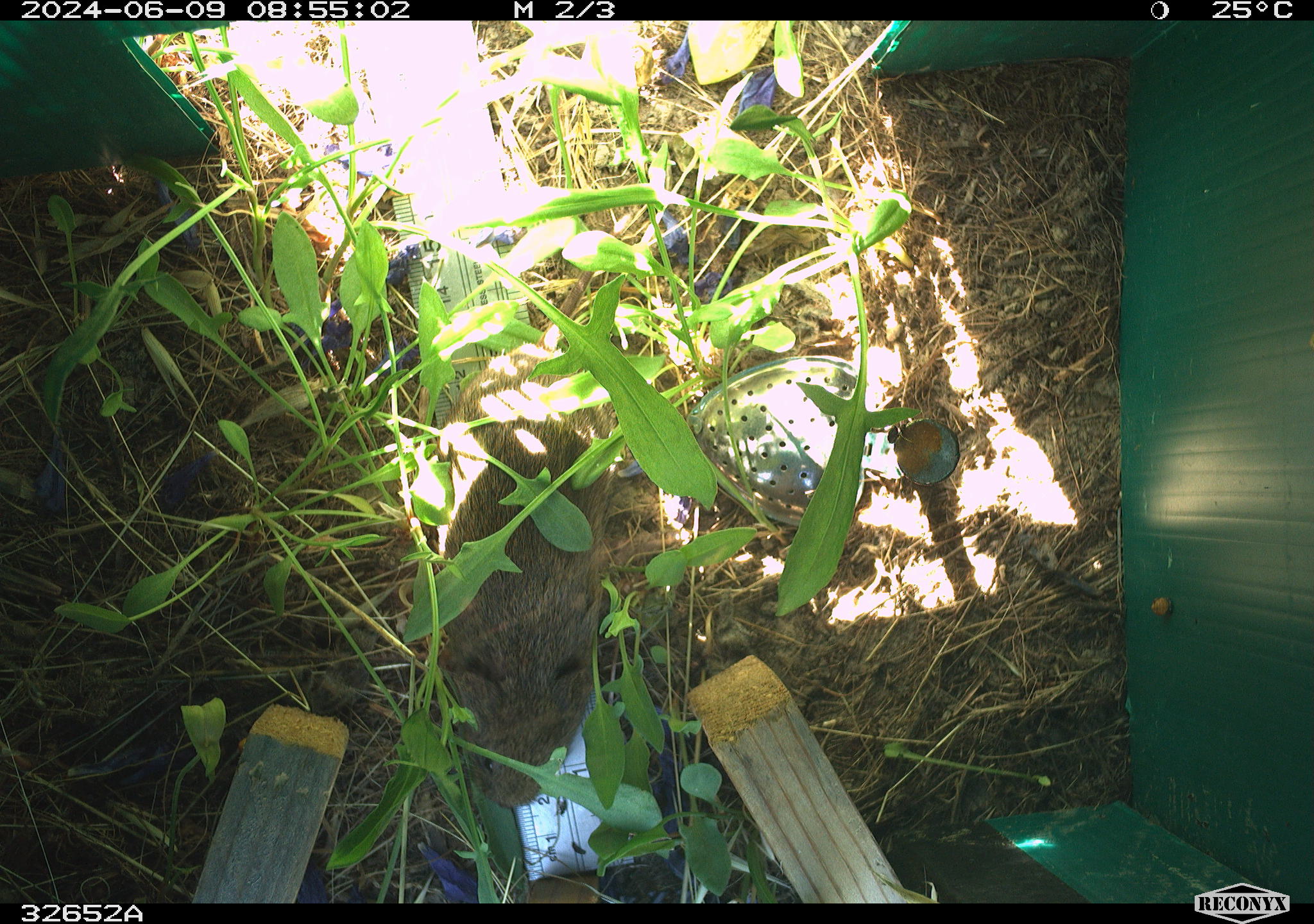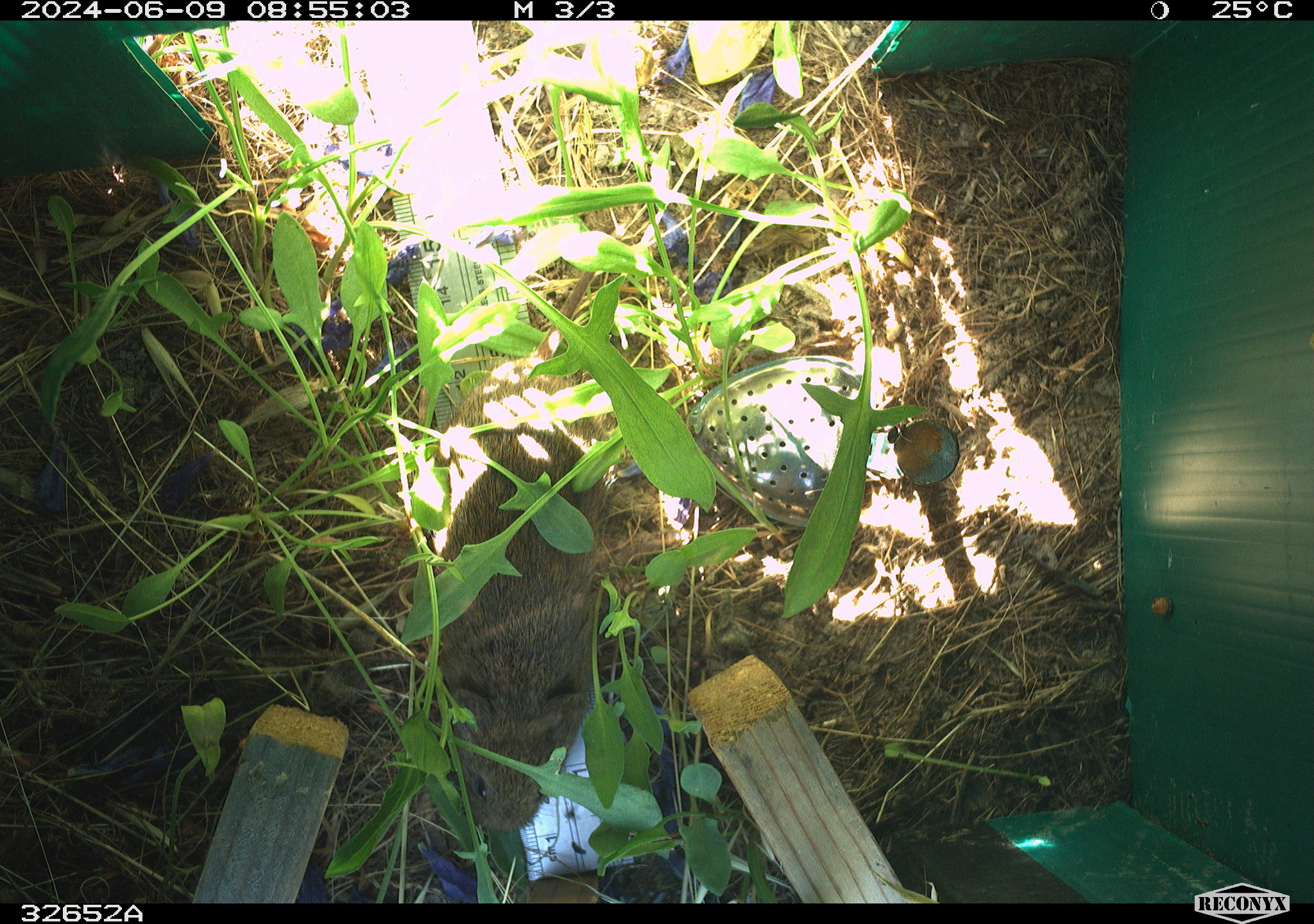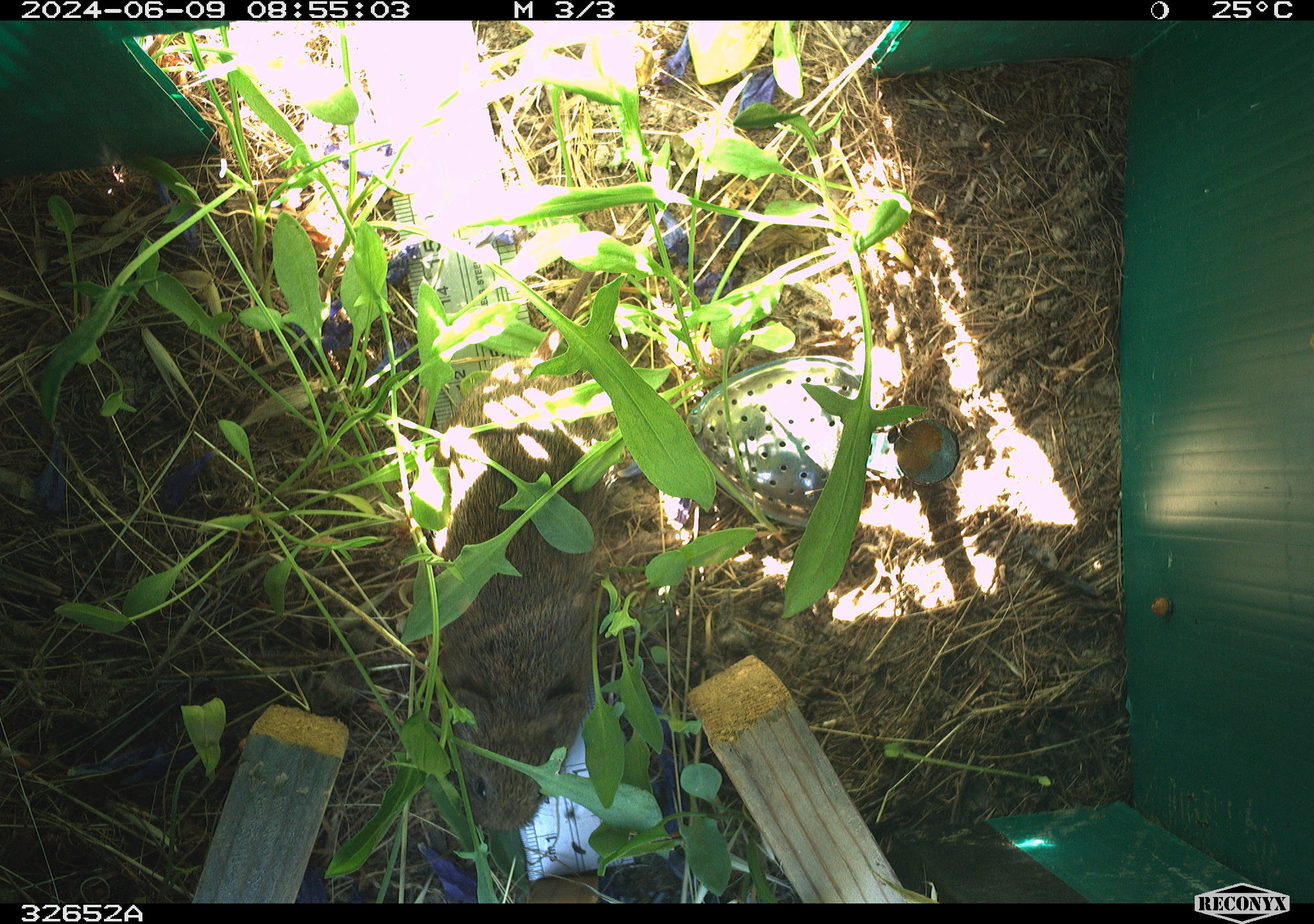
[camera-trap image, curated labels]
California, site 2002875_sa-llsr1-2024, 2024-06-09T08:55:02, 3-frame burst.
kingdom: Animalia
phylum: Chordata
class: Mammalia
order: Rodentia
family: Cricetidae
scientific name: Arvicolinae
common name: voles, lemmings, and muskrats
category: arvicolinae subfamily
Arvicolinae subfamily (voles, lemmings, and muskrats) (Arvicolinae).